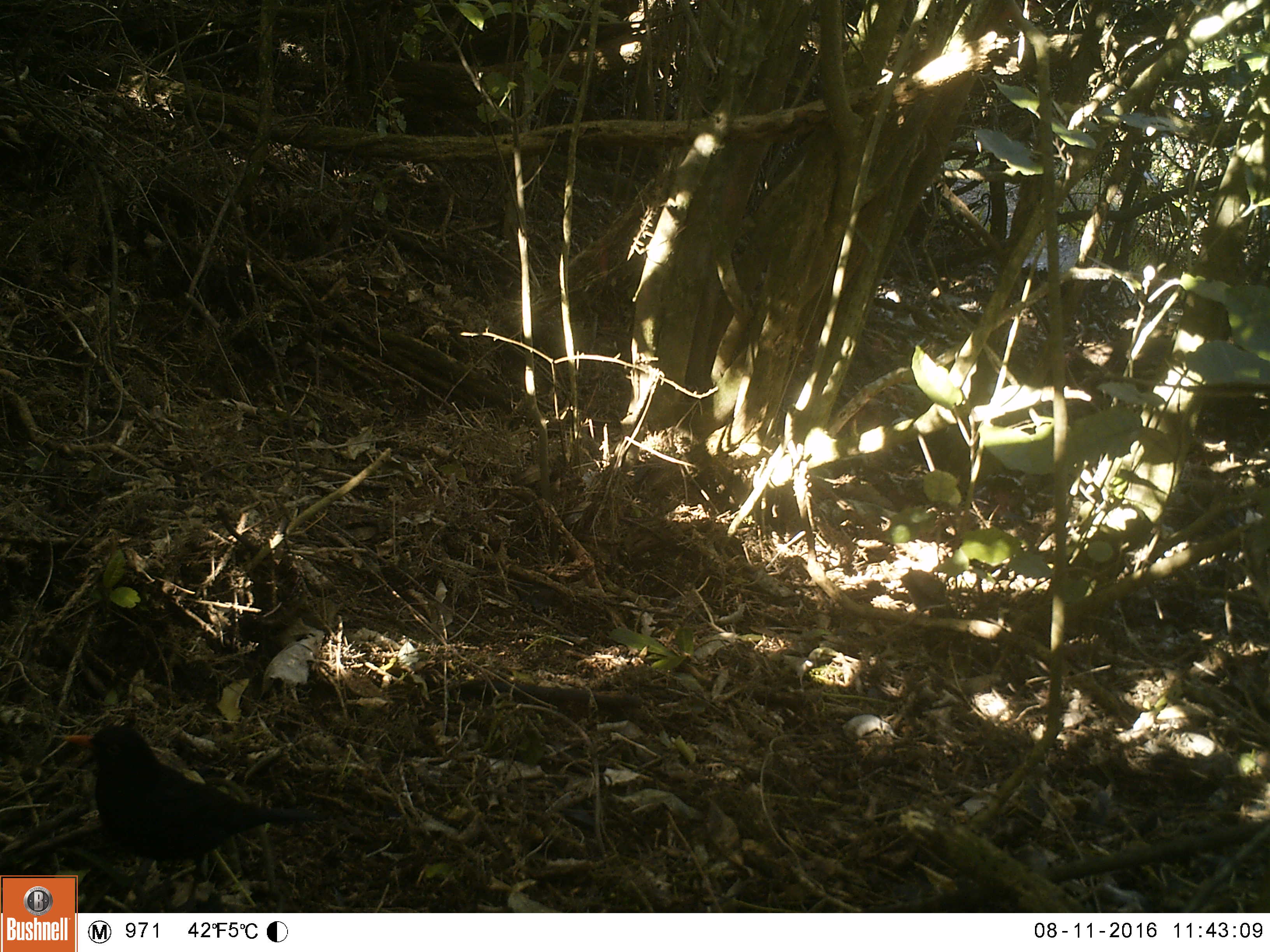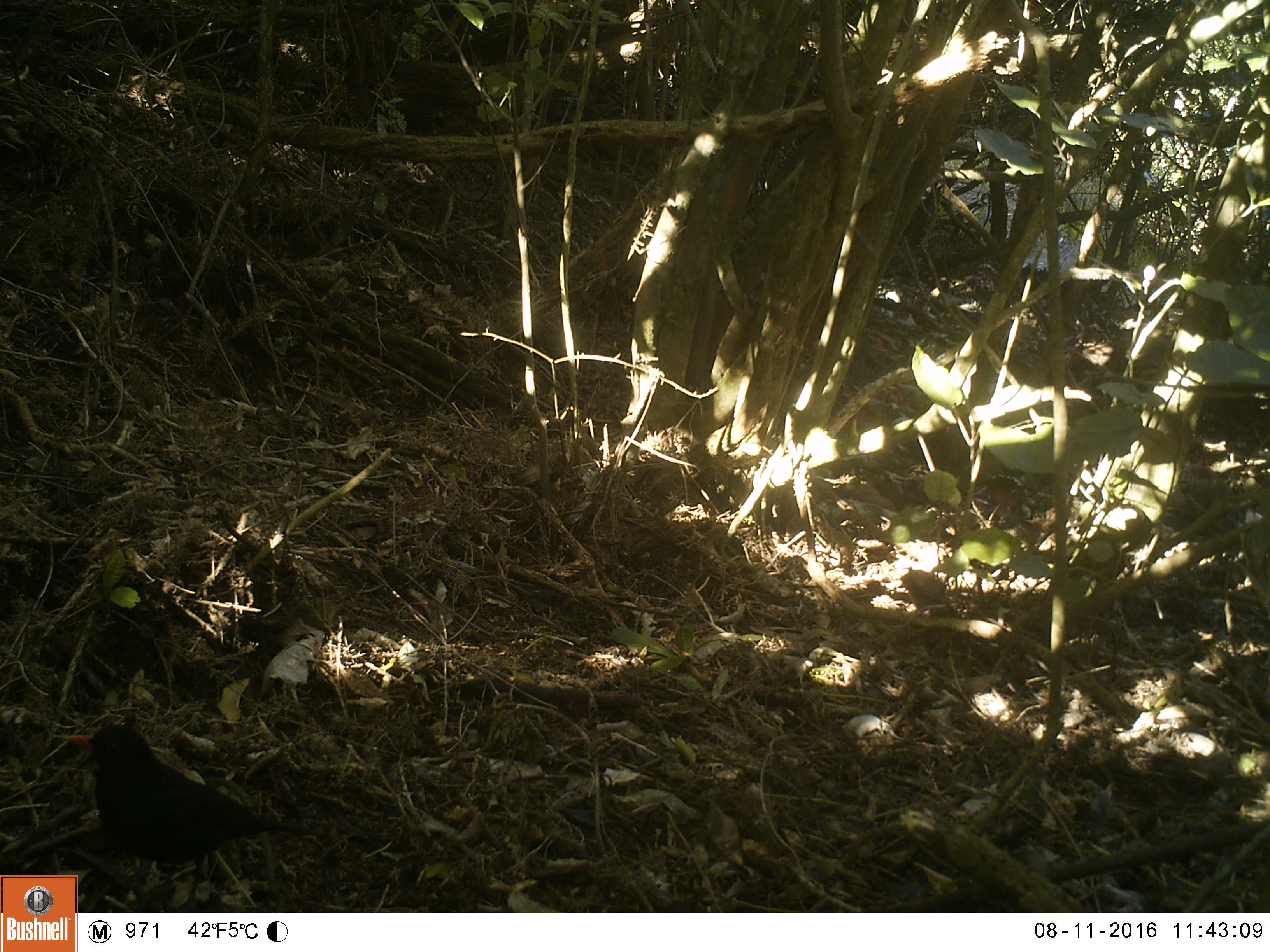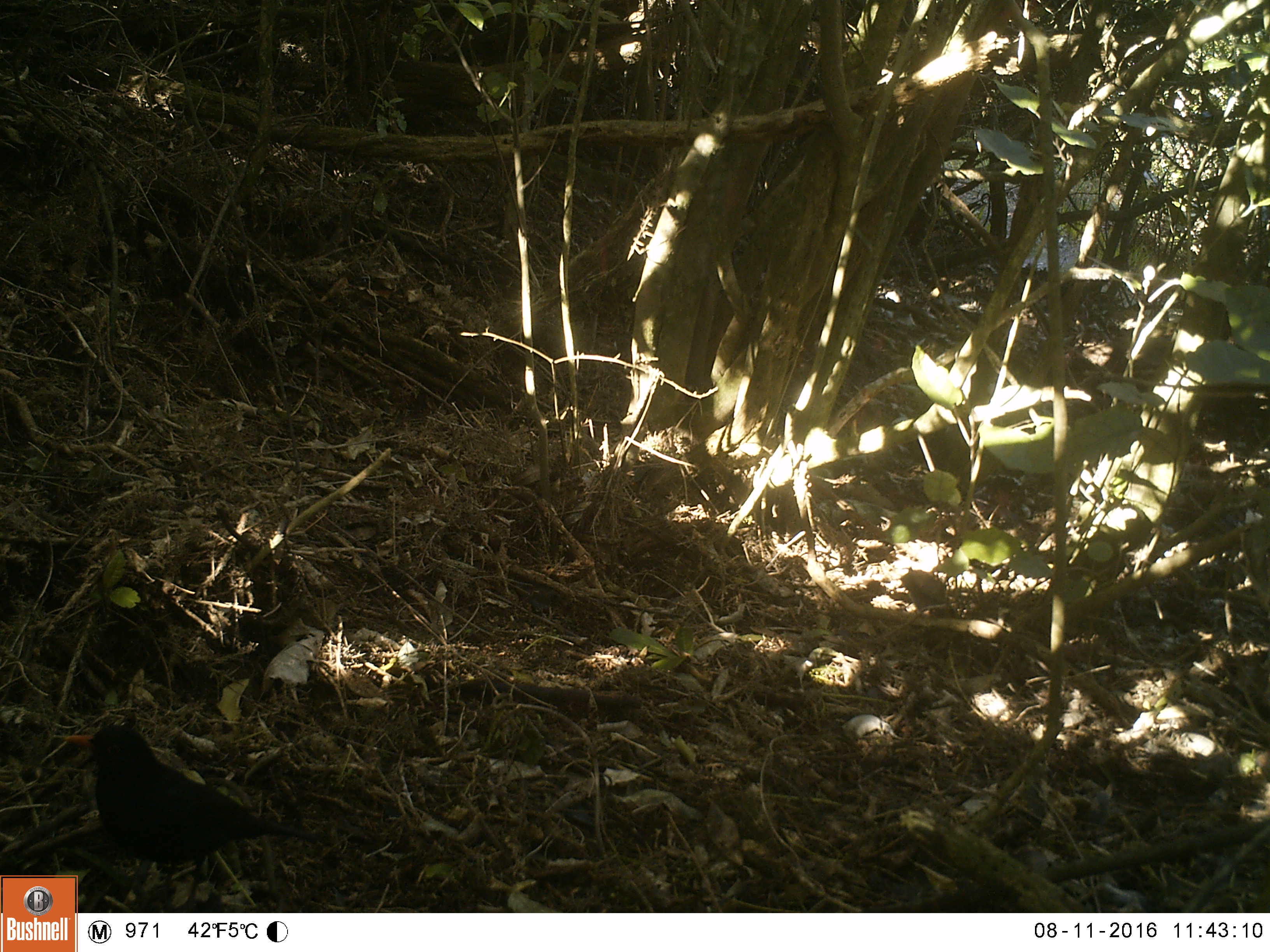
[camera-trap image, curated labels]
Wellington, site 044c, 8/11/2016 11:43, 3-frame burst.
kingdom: Animalia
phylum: Chordata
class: Aves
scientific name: Aves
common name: bird